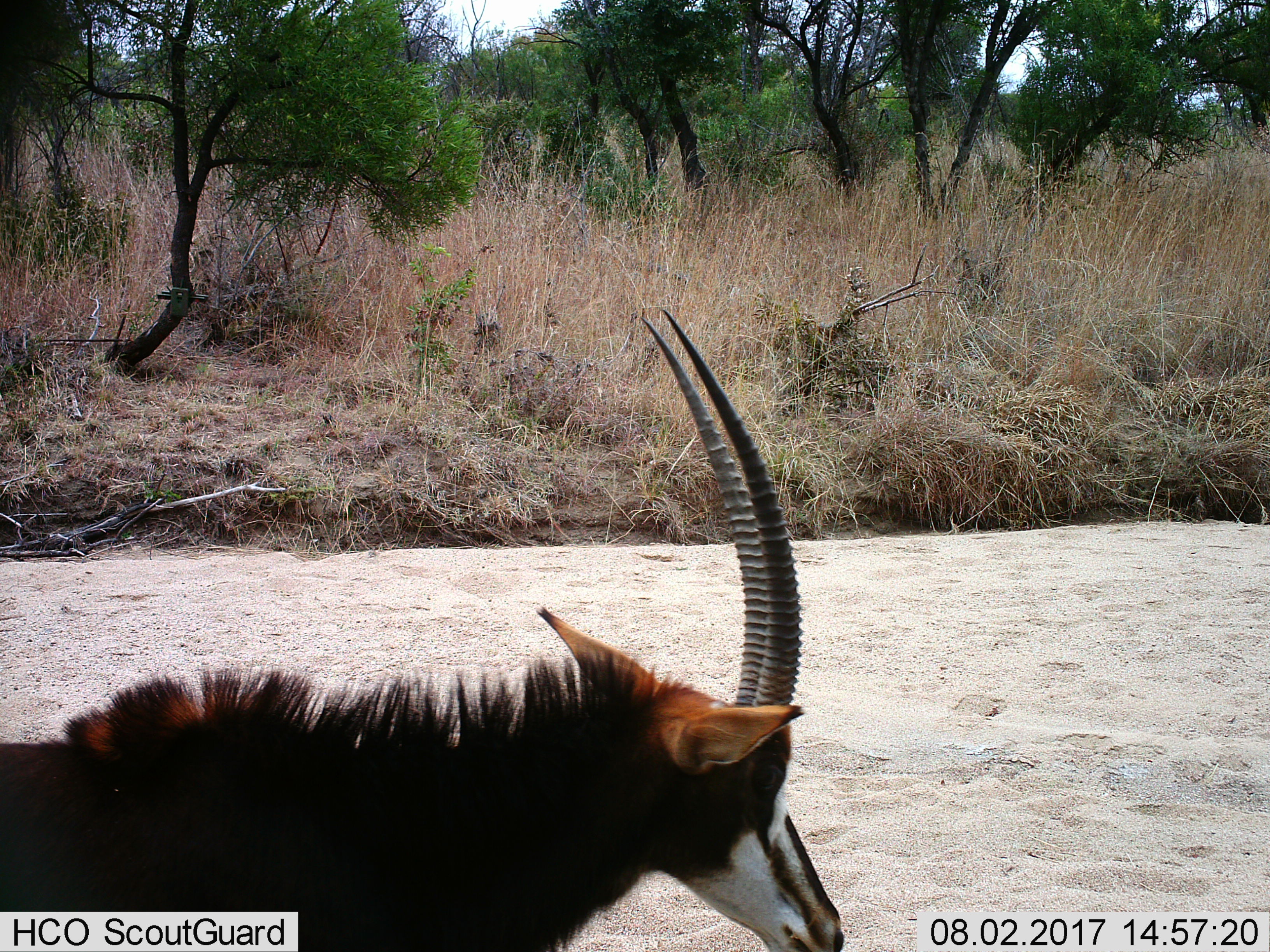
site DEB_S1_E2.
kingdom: Animalia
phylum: Chordata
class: Mammalia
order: Artiodactyla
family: Bovidae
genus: Hippotragus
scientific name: Hippotragus niger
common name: sable antelope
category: sable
Sable (sable antelope) (Hippotragus niger), count 1. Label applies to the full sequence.